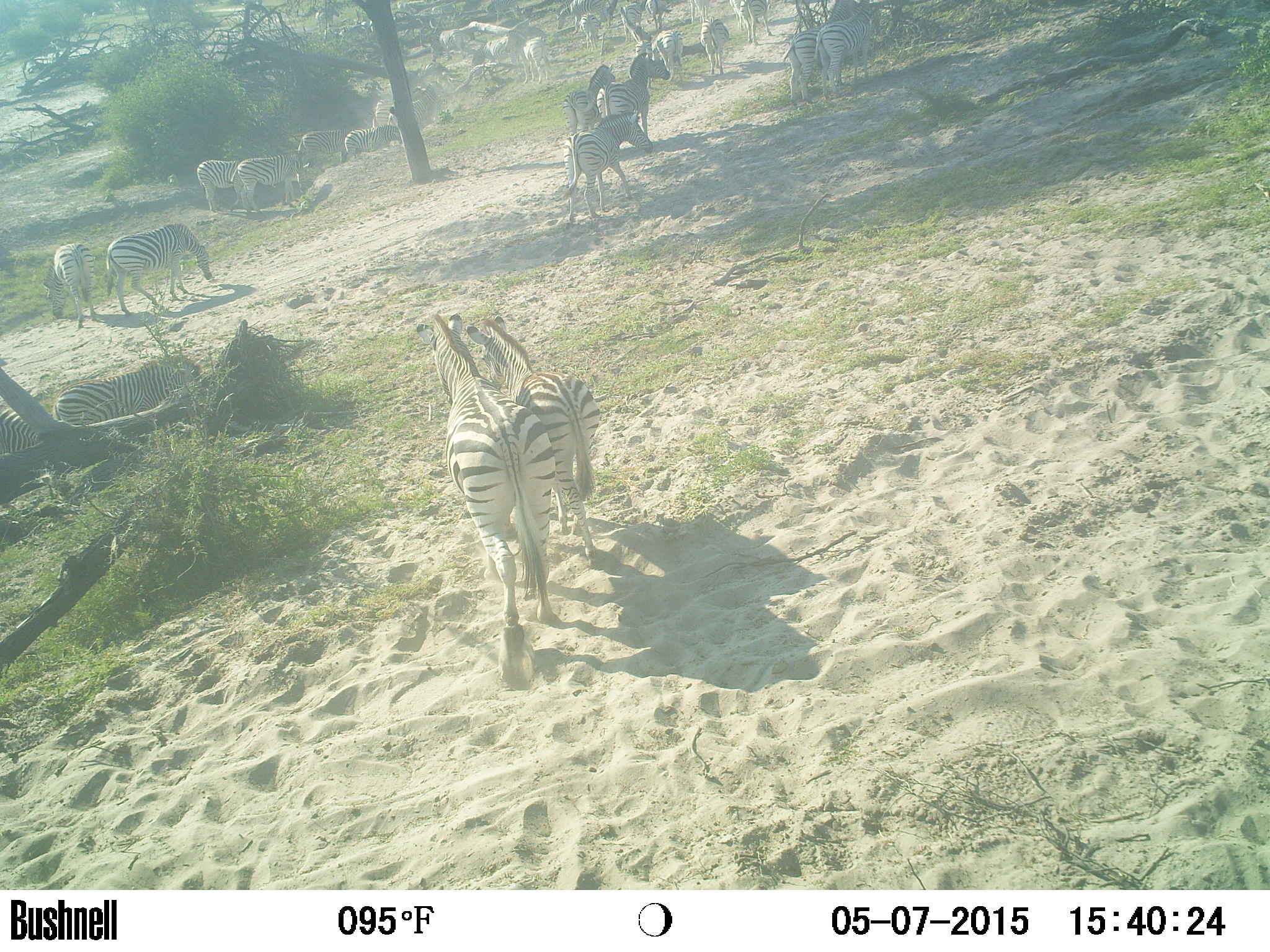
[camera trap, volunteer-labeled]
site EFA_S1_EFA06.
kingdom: Animalia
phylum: Chordata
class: Mammalia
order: Perissodactyla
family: Equidae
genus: Equus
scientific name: Equus quagga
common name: plains zebra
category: zebraplains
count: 11-50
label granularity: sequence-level